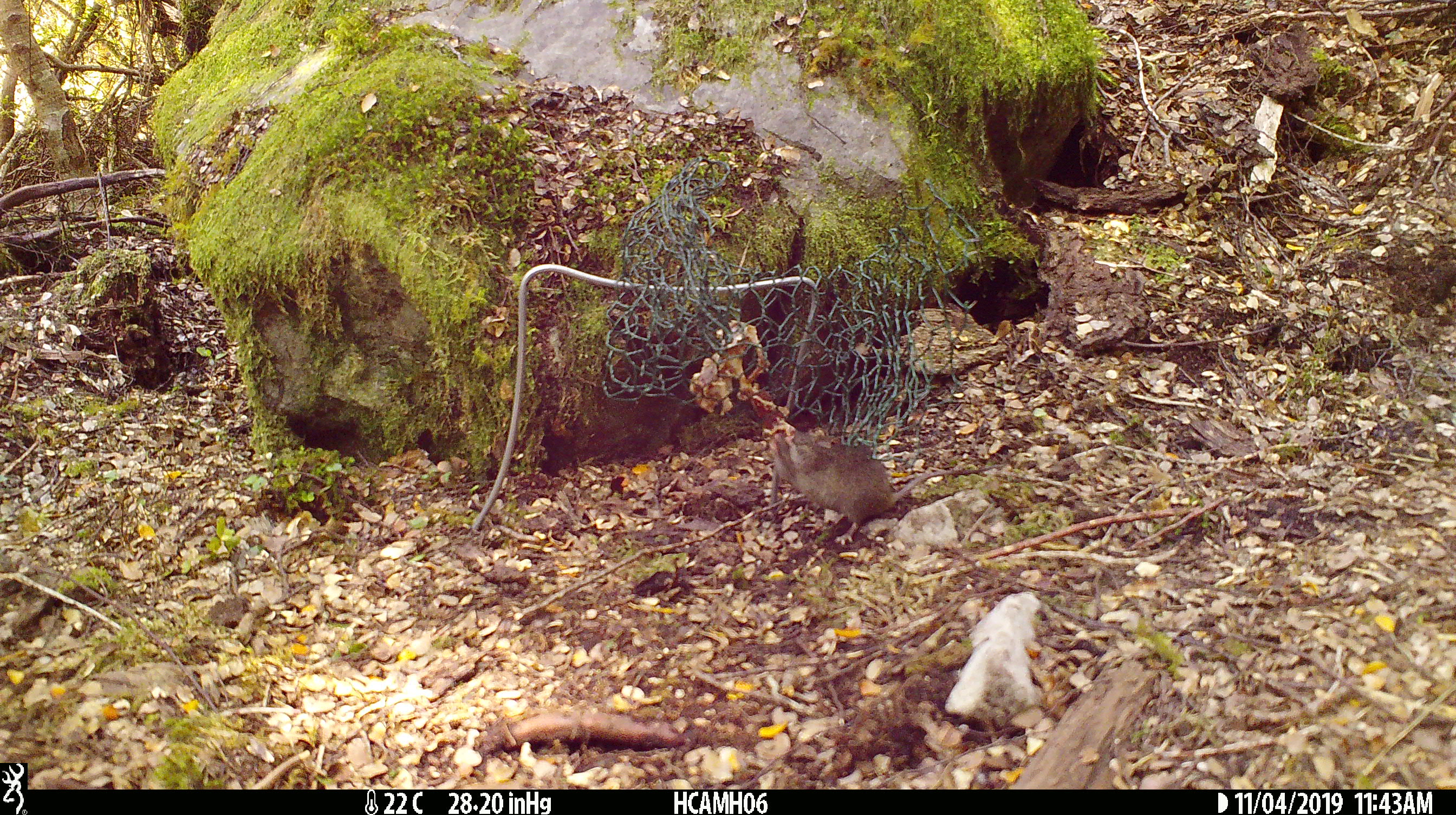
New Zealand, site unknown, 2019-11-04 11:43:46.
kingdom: Animalia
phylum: Chordata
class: Mammalia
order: Rodentia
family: Muridae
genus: Mus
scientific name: Mus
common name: mouse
Mouse (Mus).